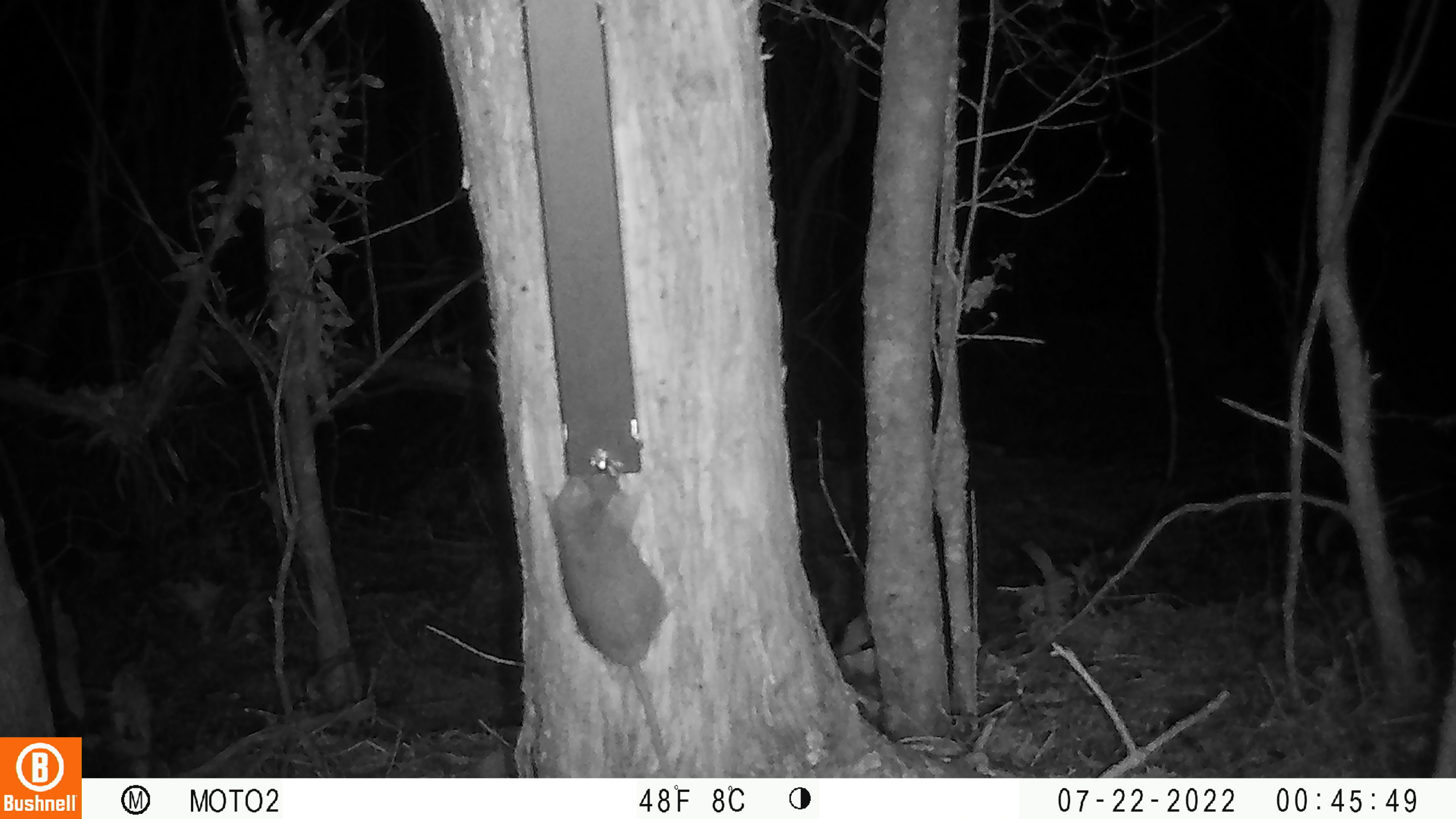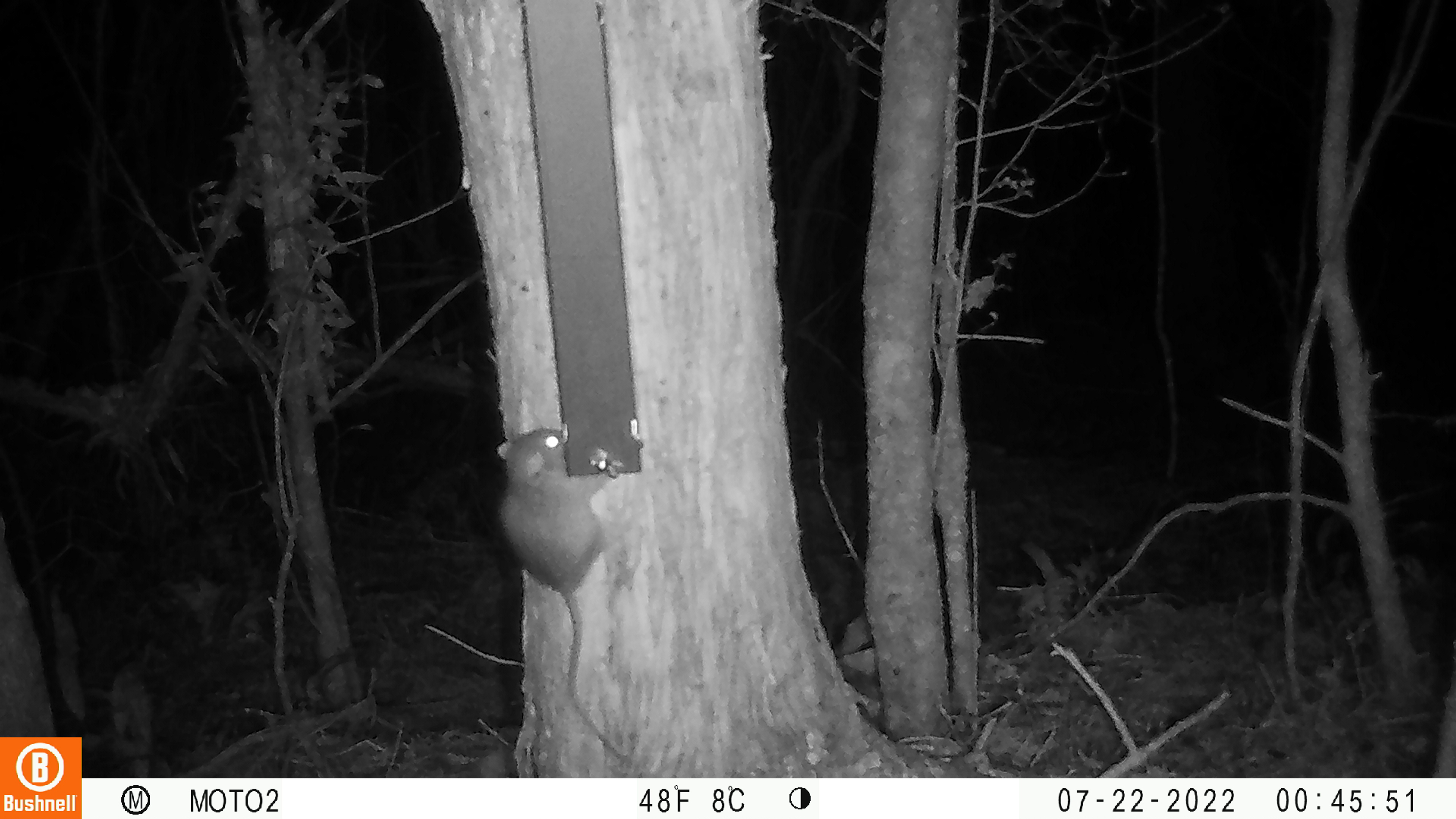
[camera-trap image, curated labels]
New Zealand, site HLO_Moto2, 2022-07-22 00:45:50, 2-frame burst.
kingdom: Animalia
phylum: Chordata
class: Mammalia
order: Rodentia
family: Muridae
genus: Rattus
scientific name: Rattus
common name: rat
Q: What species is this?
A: Rat (Rattus).